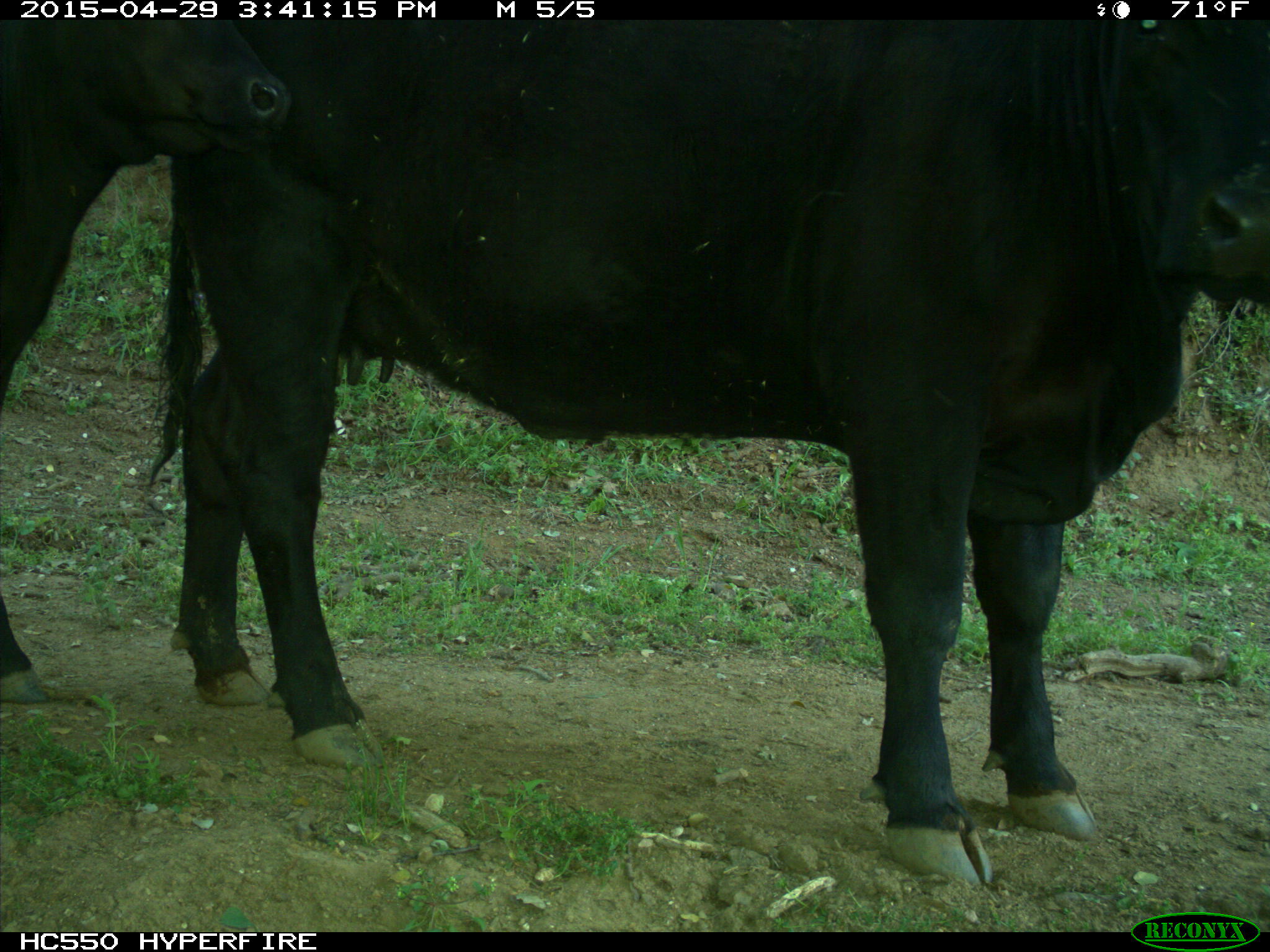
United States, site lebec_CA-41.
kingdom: Animalia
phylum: Chordata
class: Mammalia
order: Artiodactyla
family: Bovidae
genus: Bos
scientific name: Bos taurus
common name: domestic cow